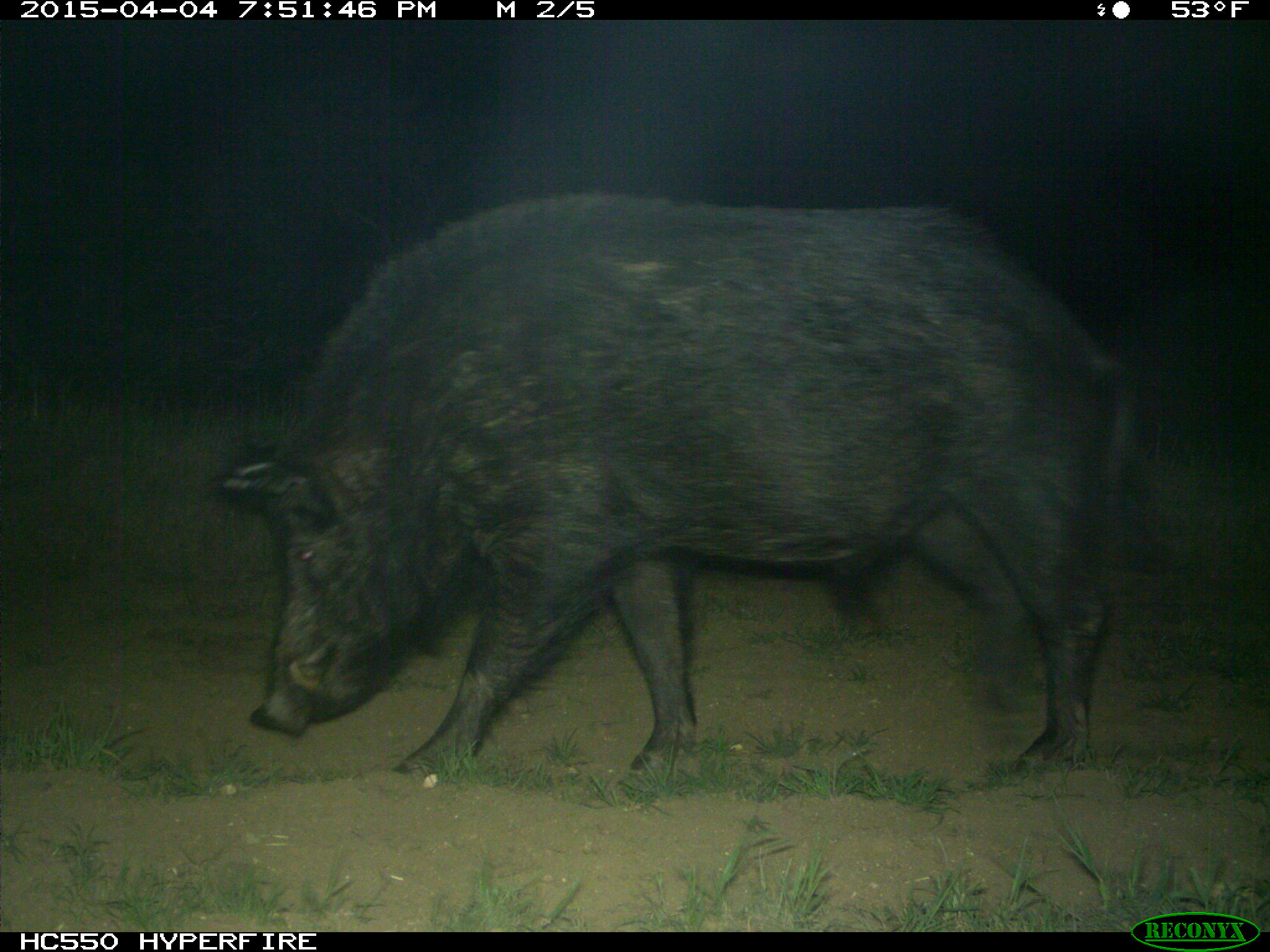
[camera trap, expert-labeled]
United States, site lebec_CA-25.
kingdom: Animalia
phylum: Chordata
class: Mammalia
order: Artiodactyla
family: Suidae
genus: Sus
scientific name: Sus scrofa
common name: wild boar